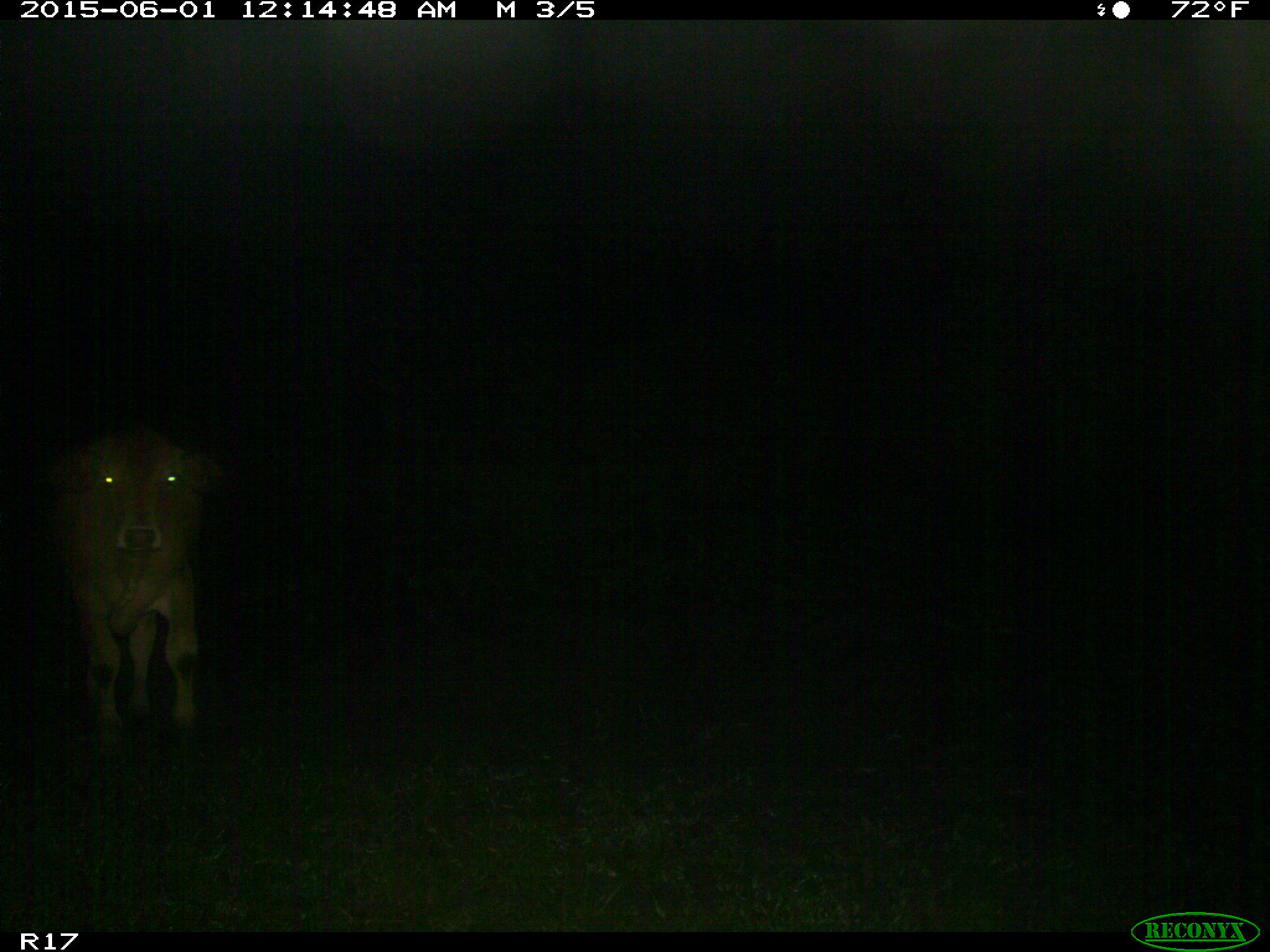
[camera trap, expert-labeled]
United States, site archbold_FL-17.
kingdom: Animalia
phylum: Chordata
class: Mammalia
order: Artiodactyla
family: Bovidae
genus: Bos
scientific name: Bos taurus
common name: domestic cow